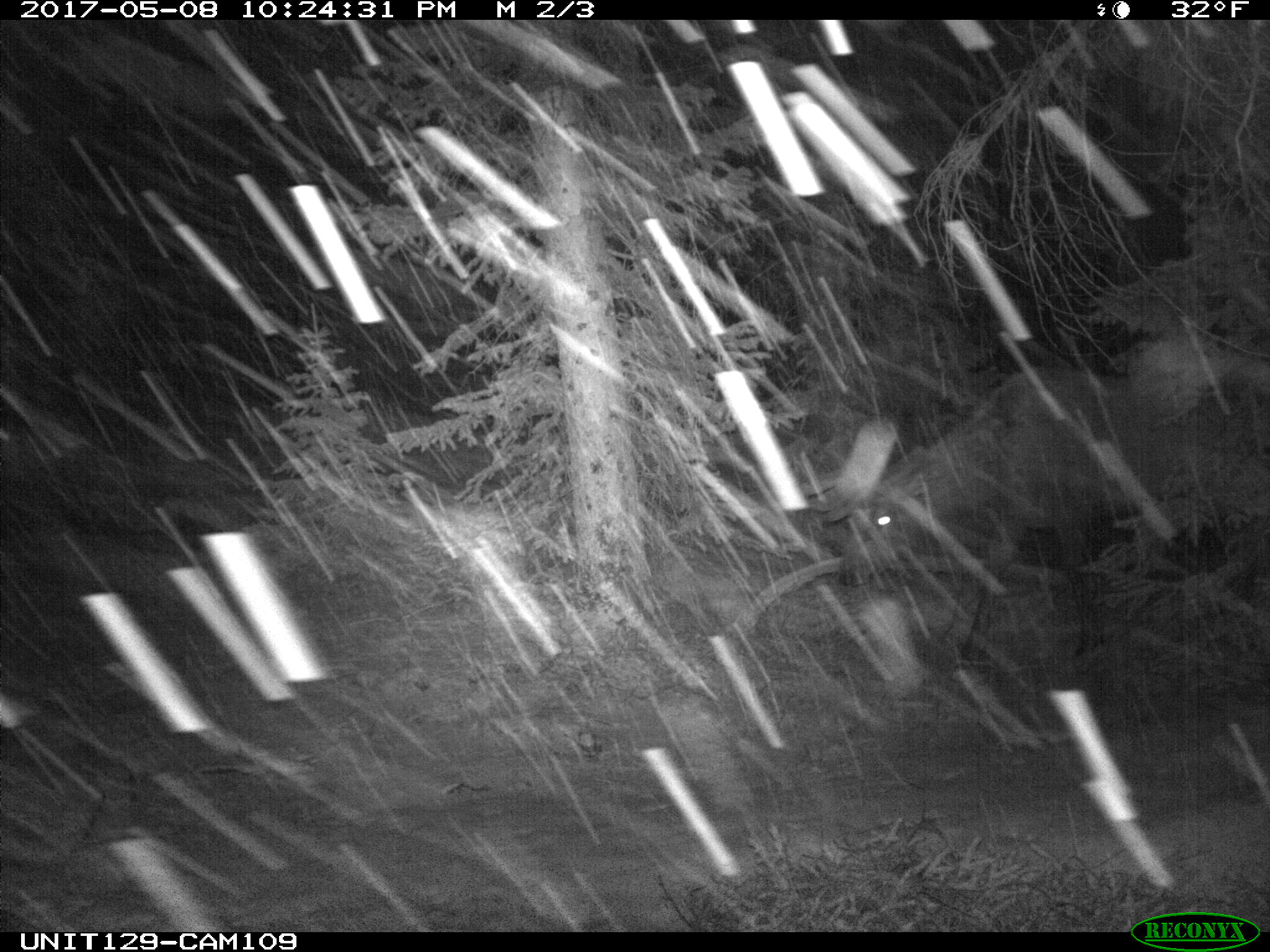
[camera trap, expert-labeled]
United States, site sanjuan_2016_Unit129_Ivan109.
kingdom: Animalia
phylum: Chordata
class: Mammalia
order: Artiodactyla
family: Cervidae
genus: Cervus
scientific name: Cervus elaphus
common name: red deer